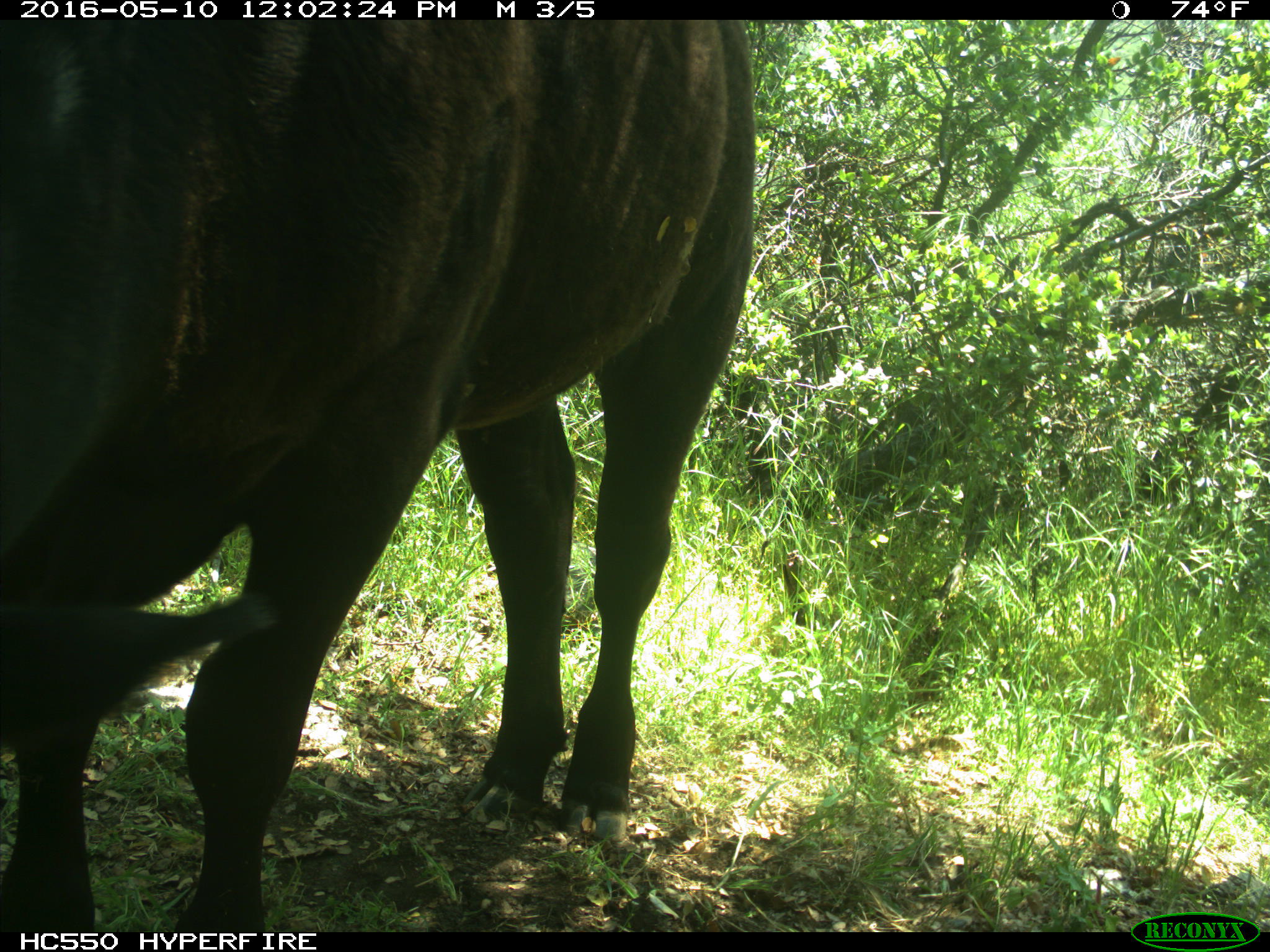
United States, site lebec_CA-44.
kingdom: Animalia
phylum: Chordata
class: Mammalia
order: Artiodactyla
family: Bovidae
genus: Bos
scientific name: Bos taurus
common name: domestic cow